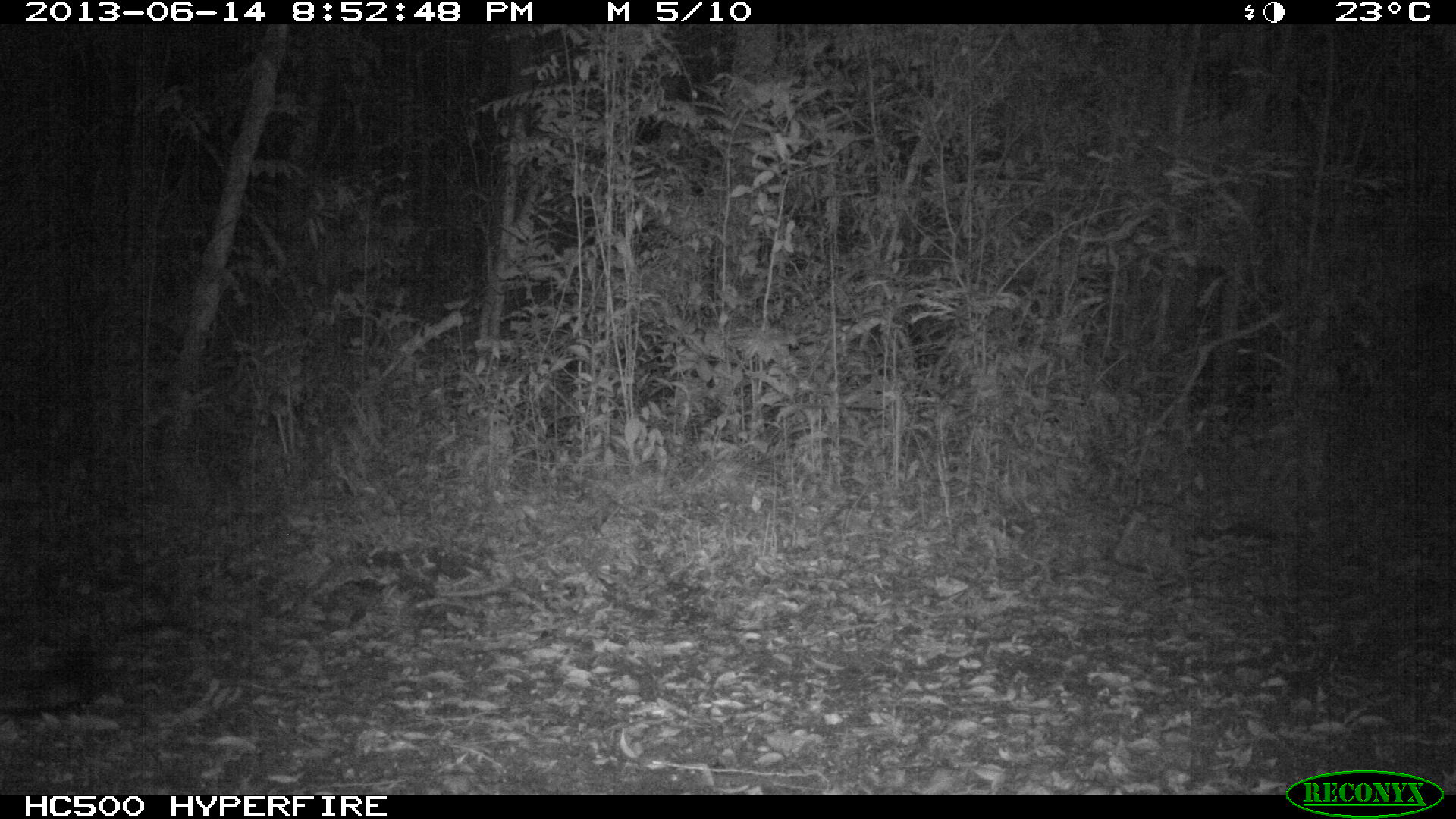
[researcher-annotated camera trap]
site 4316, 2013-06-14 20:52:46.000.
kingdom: Animalia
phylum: Chordata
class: Mammalia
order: Carnivora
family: Felidae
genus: Panthera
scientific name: Panthera onca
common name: jaguar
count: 1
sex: male